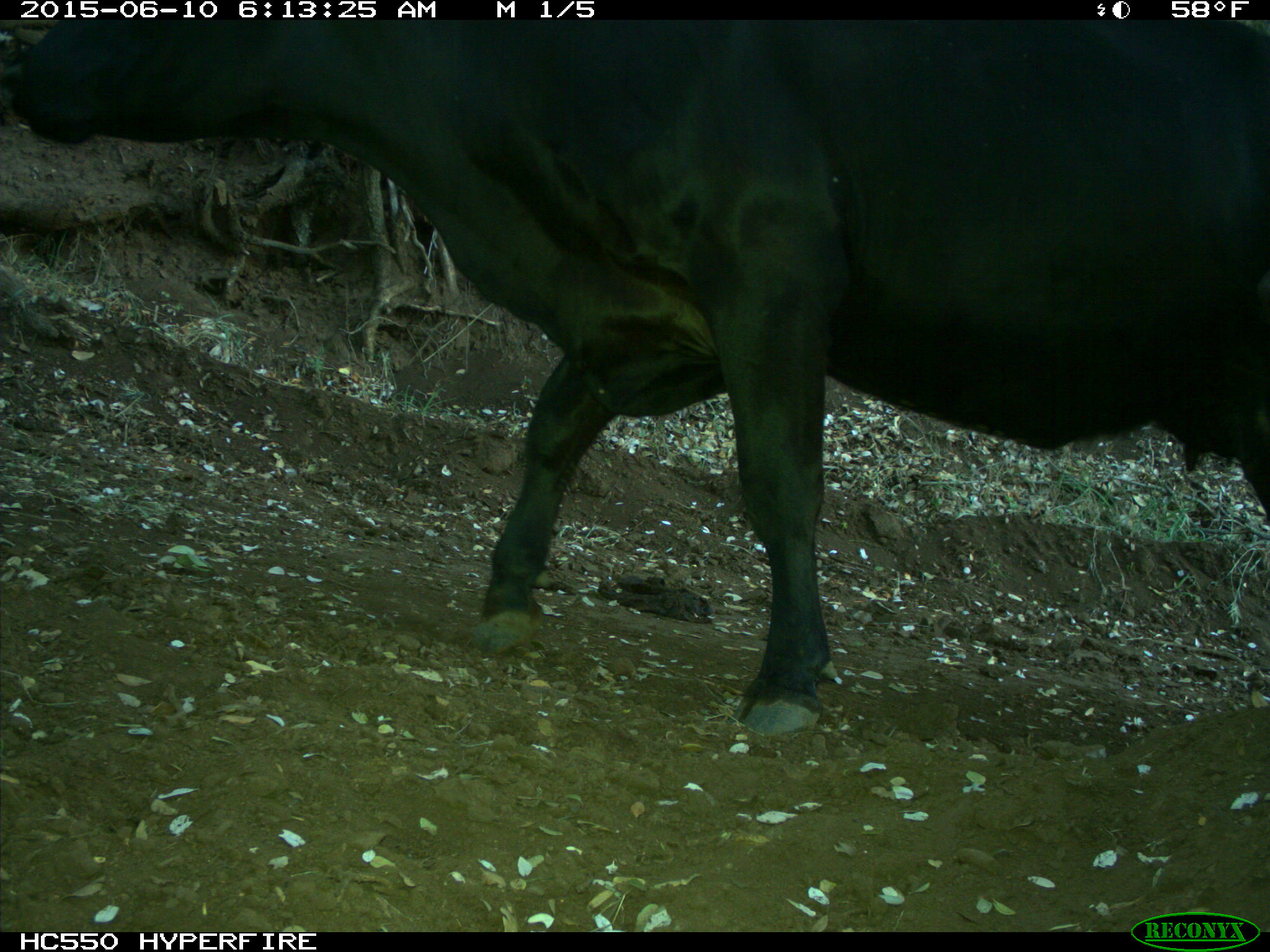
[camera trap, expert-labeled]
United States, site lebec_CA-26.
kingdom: Animalia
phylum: Chordata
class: Mammalia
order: Artiodactyla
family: Bovidae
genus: Bos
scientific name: Bos taurus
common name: domestic cow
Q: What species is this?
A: Bos taurus (domestic cow).